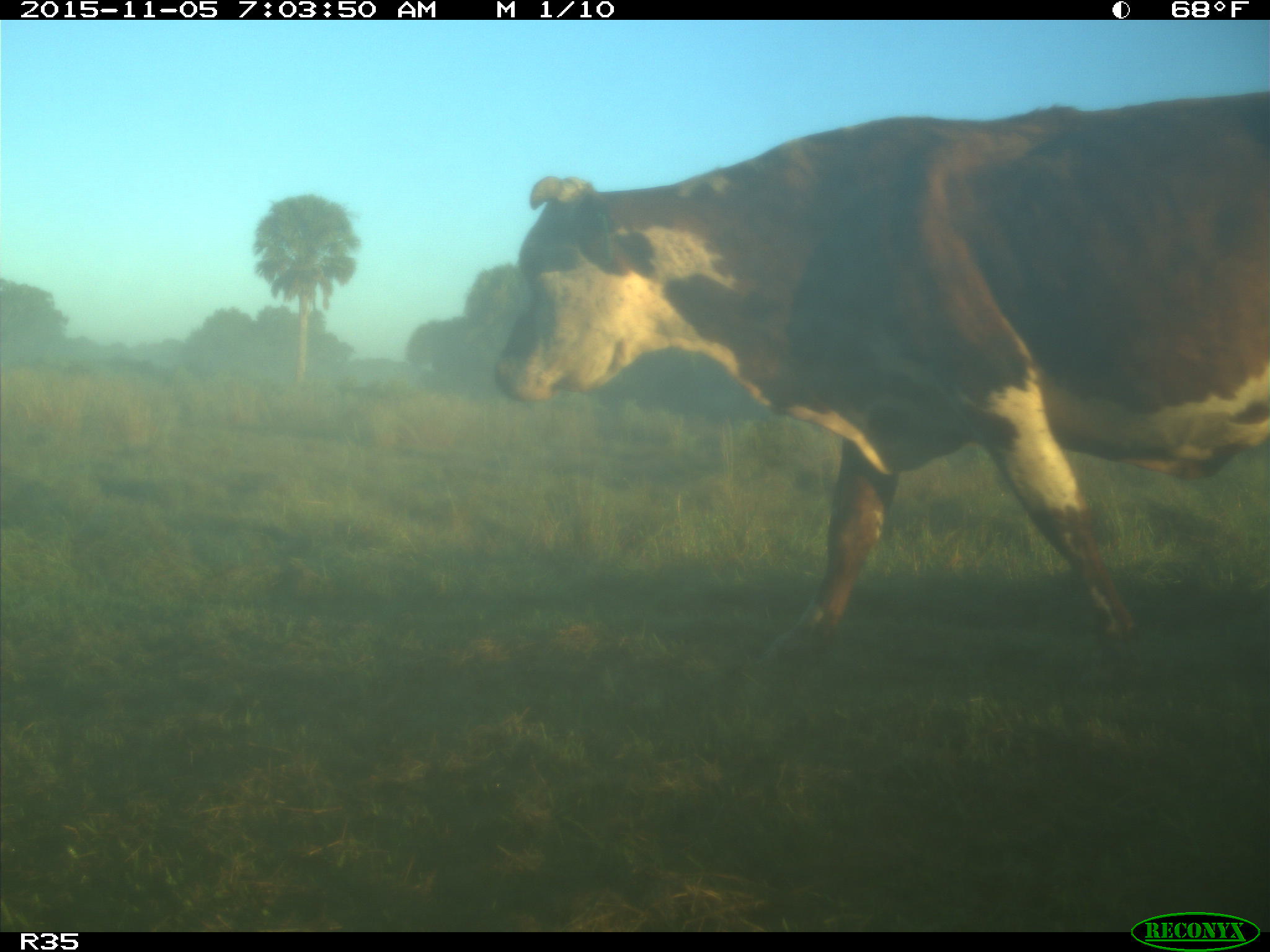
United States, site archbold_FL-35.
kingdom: Animalia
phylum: Chordata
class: Mammalia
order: Artiodactyla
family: Bovidae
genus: Bos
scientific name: Bos taurus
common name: domestic cow